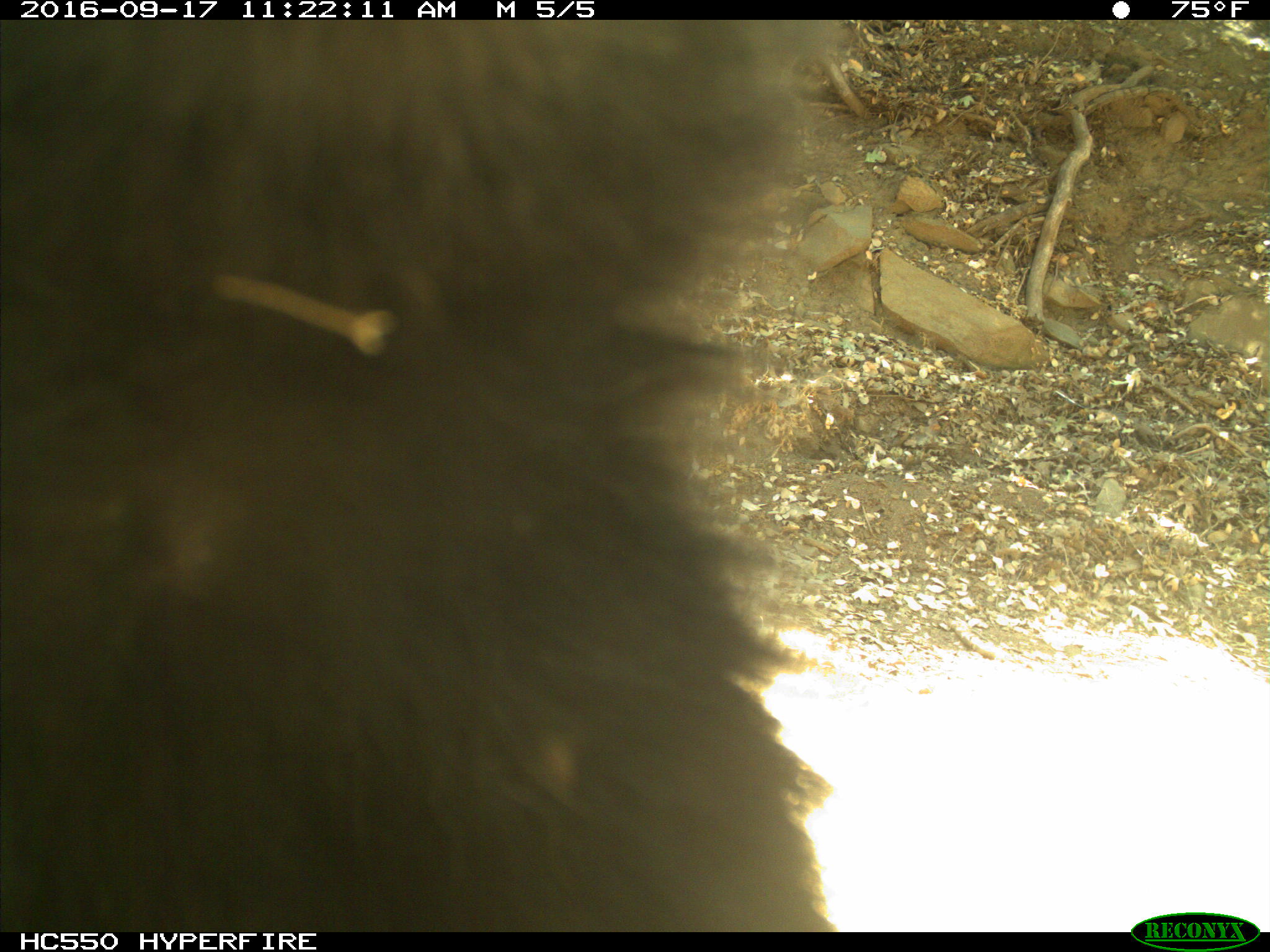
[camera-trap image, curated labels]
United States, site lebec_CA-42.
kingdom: Animalia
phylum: Chordata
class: Mammalia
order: Carnivora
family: Ursidae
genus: Ursus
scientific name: Ursus americanus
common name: american black bear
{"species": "Ursus americanus (american black bear)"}